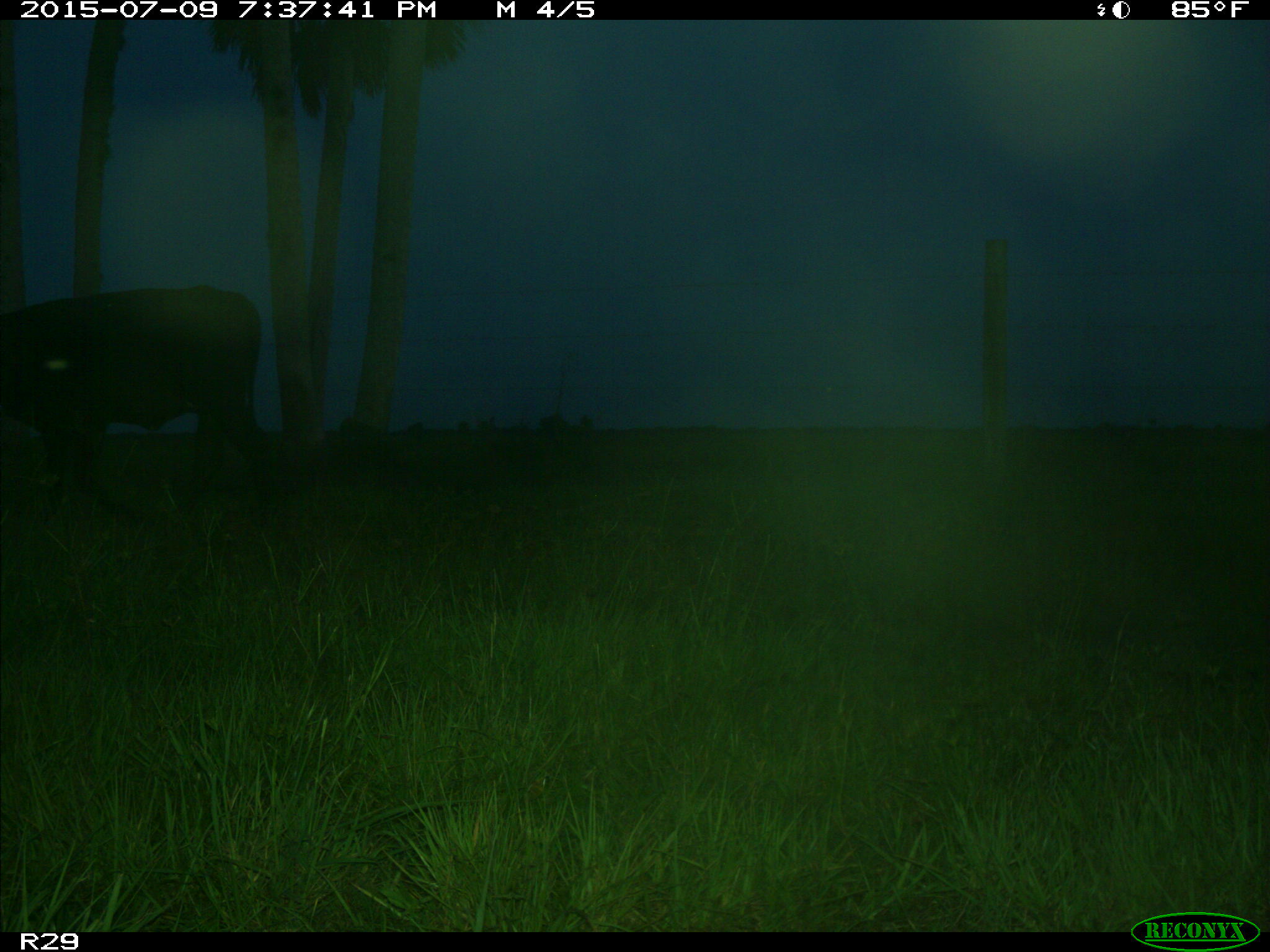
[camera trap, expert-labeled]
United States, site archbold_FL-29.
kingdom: Animalia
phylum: Chordata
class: Mammalia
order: Artiodactyla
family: Bovidae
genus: Bos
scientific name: Bos taurus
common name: domestic cow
Bos taurus (domestic cow).